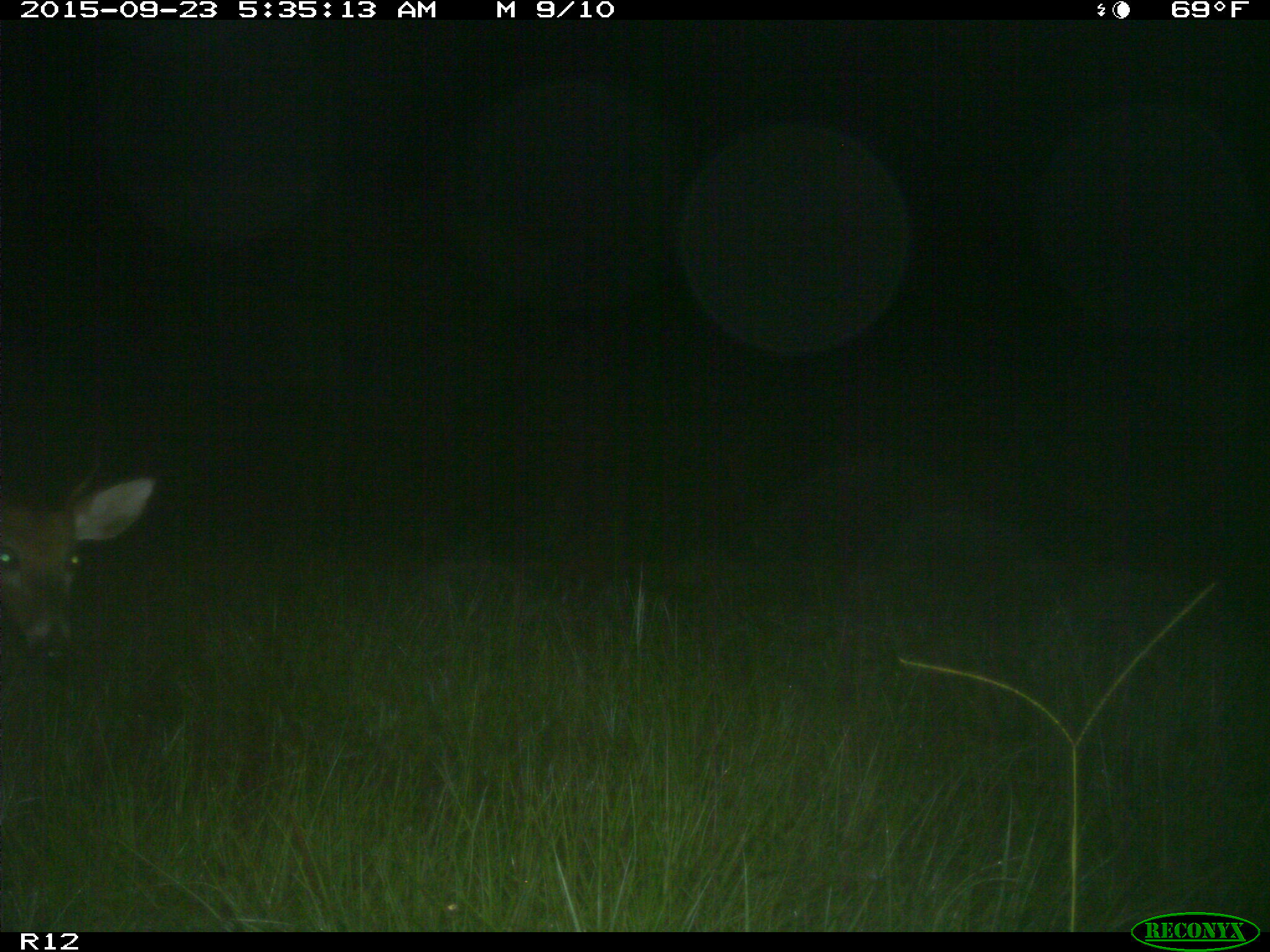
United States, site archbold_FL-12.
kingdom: Animalia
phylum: Chordata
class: Mammalia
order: Artiodactyla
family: Cervidae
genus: Odocoileus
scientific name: Odocoileus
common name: deer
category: unidentified deer